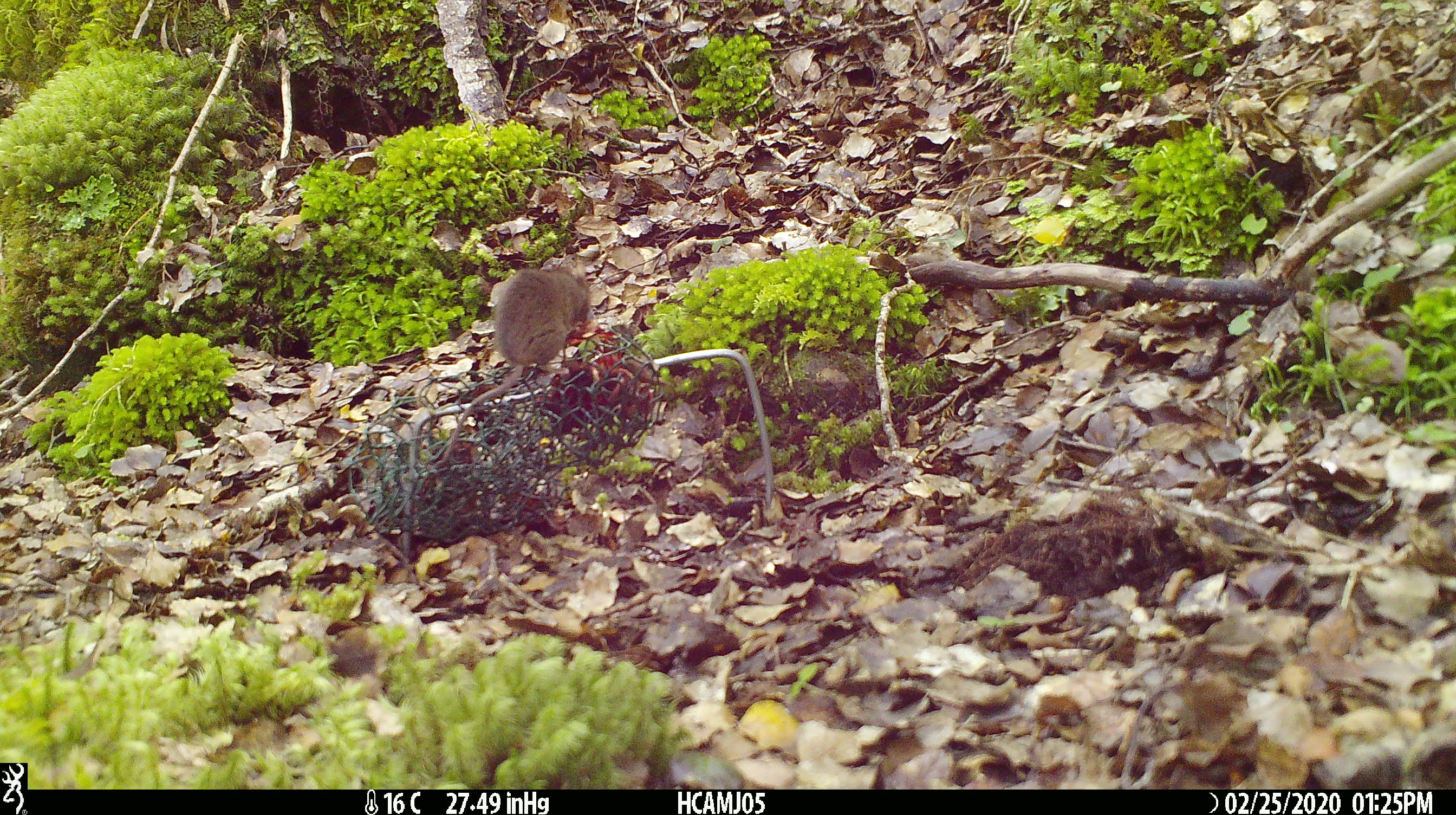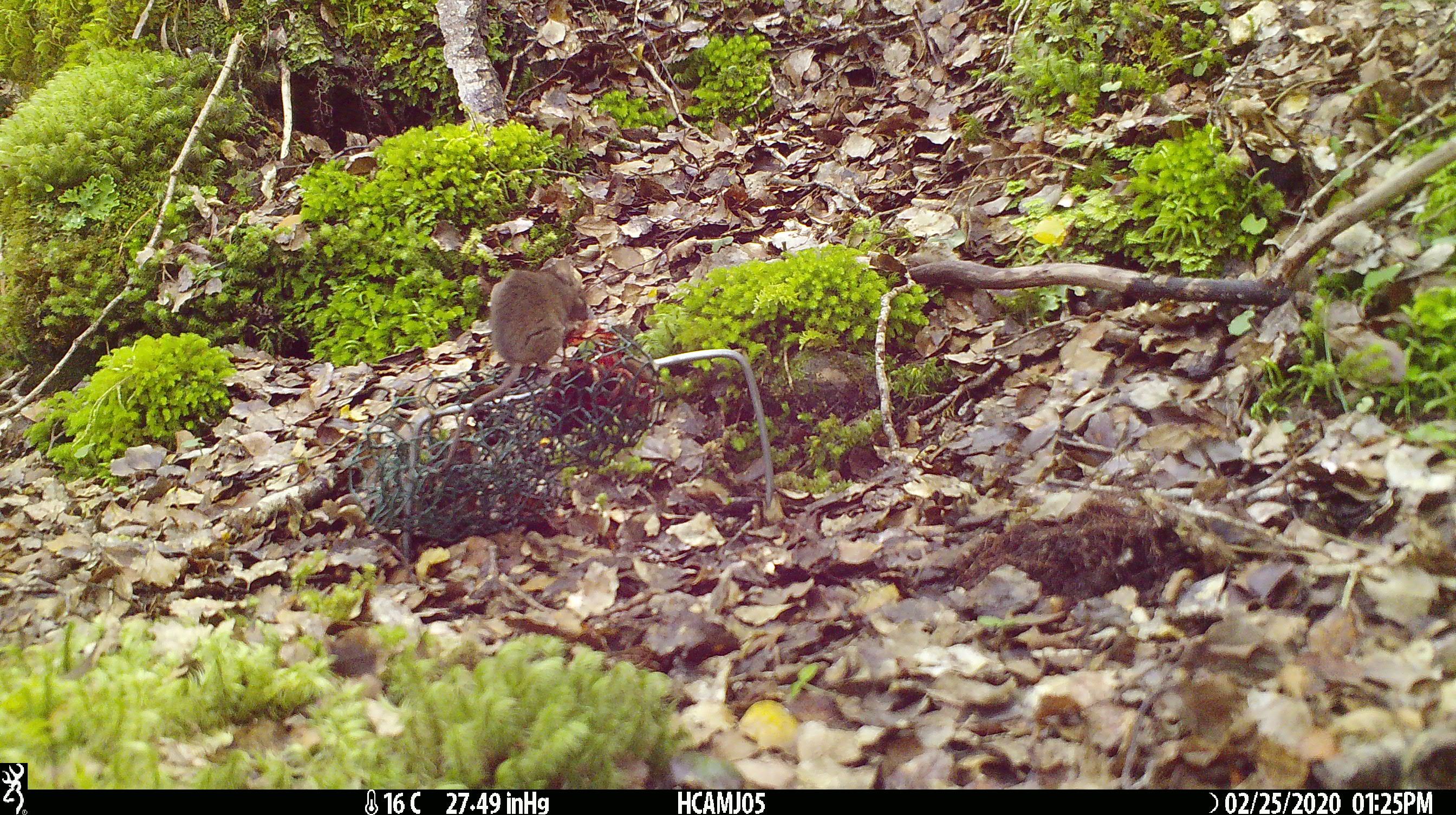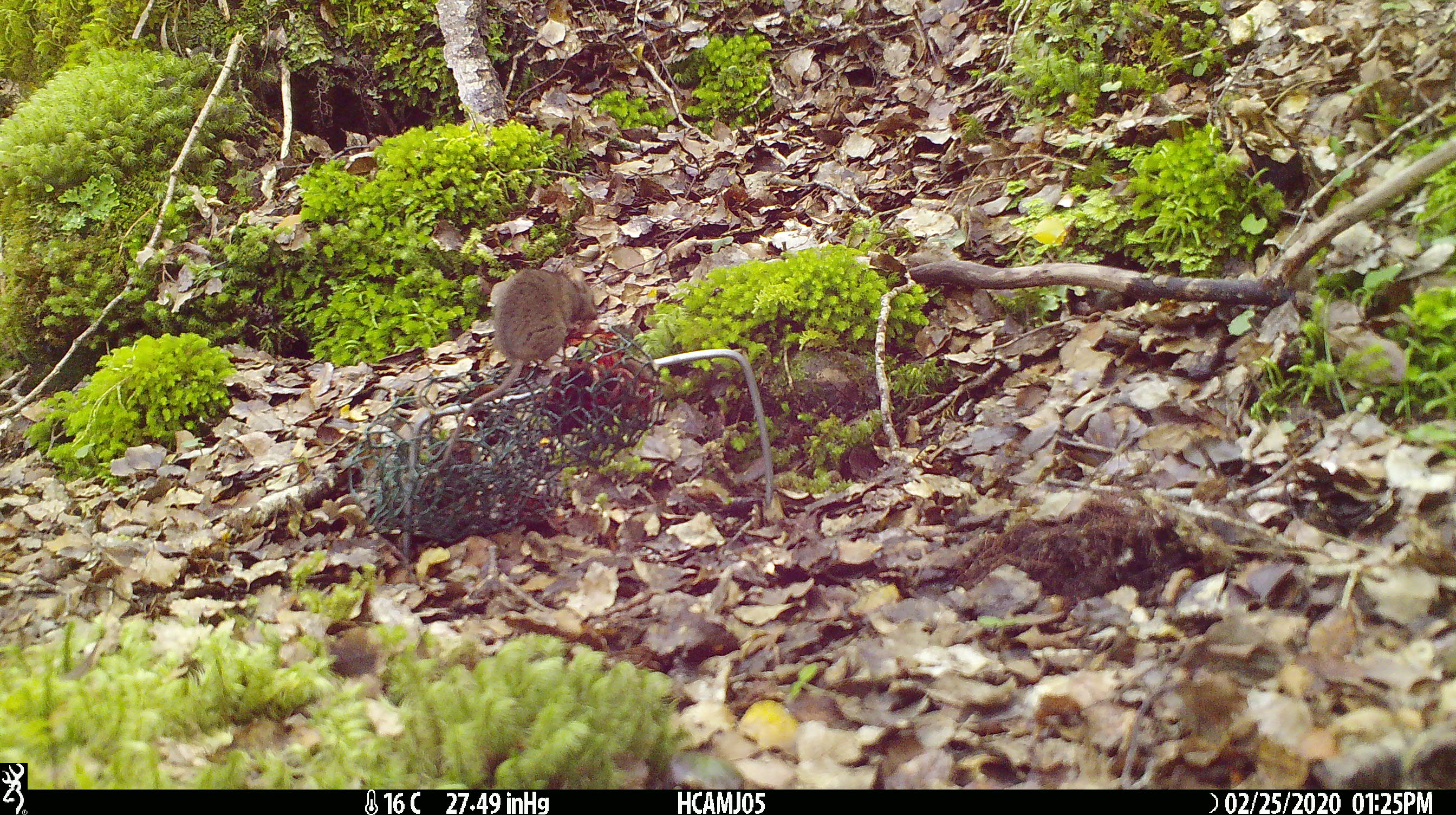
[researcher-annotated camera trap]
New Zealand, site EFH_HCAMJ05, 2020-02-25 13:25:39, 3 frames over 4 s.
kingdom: Animalia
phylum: Chordata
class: Mammalia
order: Rodentia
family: Muridae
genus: Mus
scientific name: Mus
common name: mouse